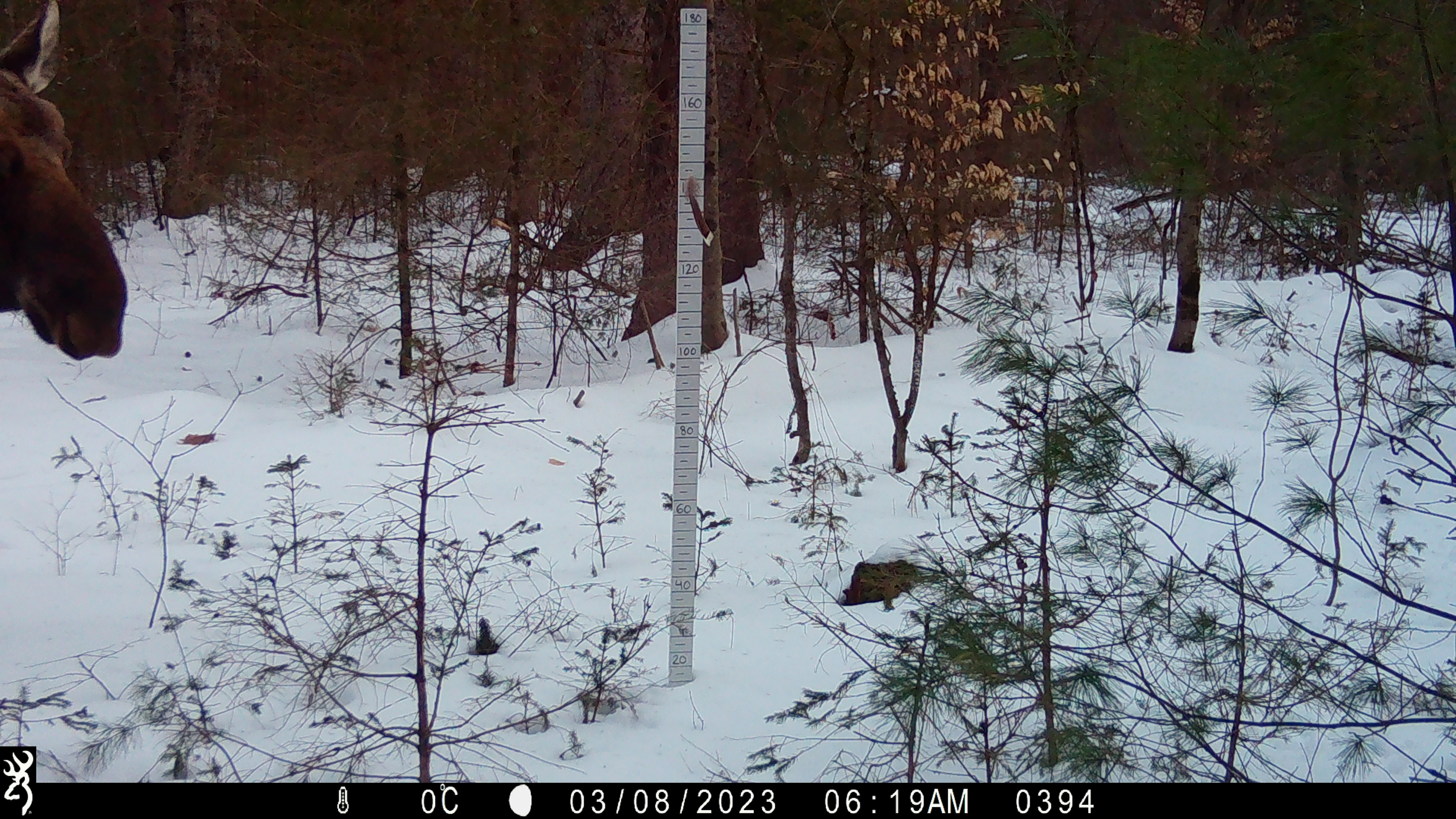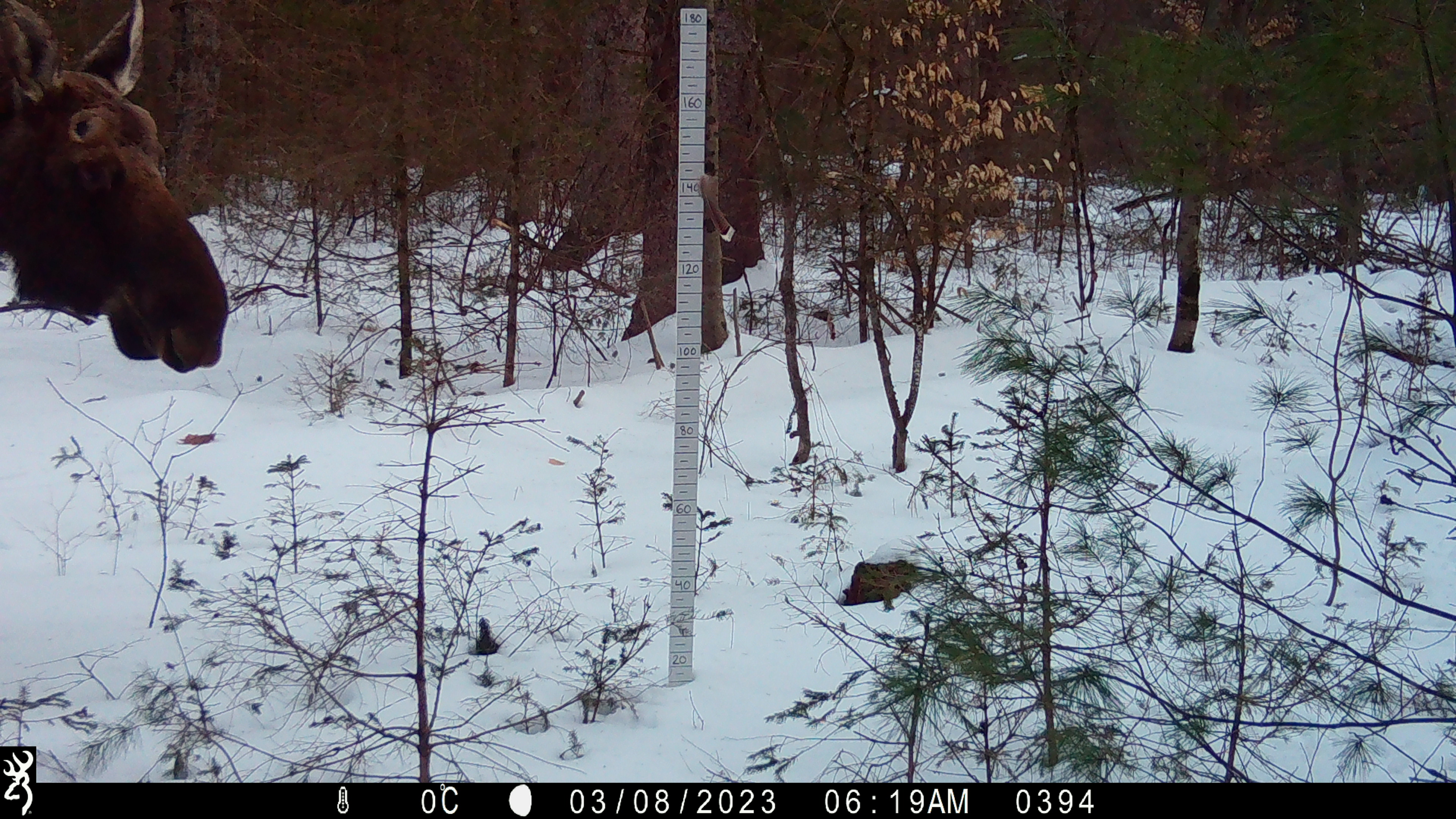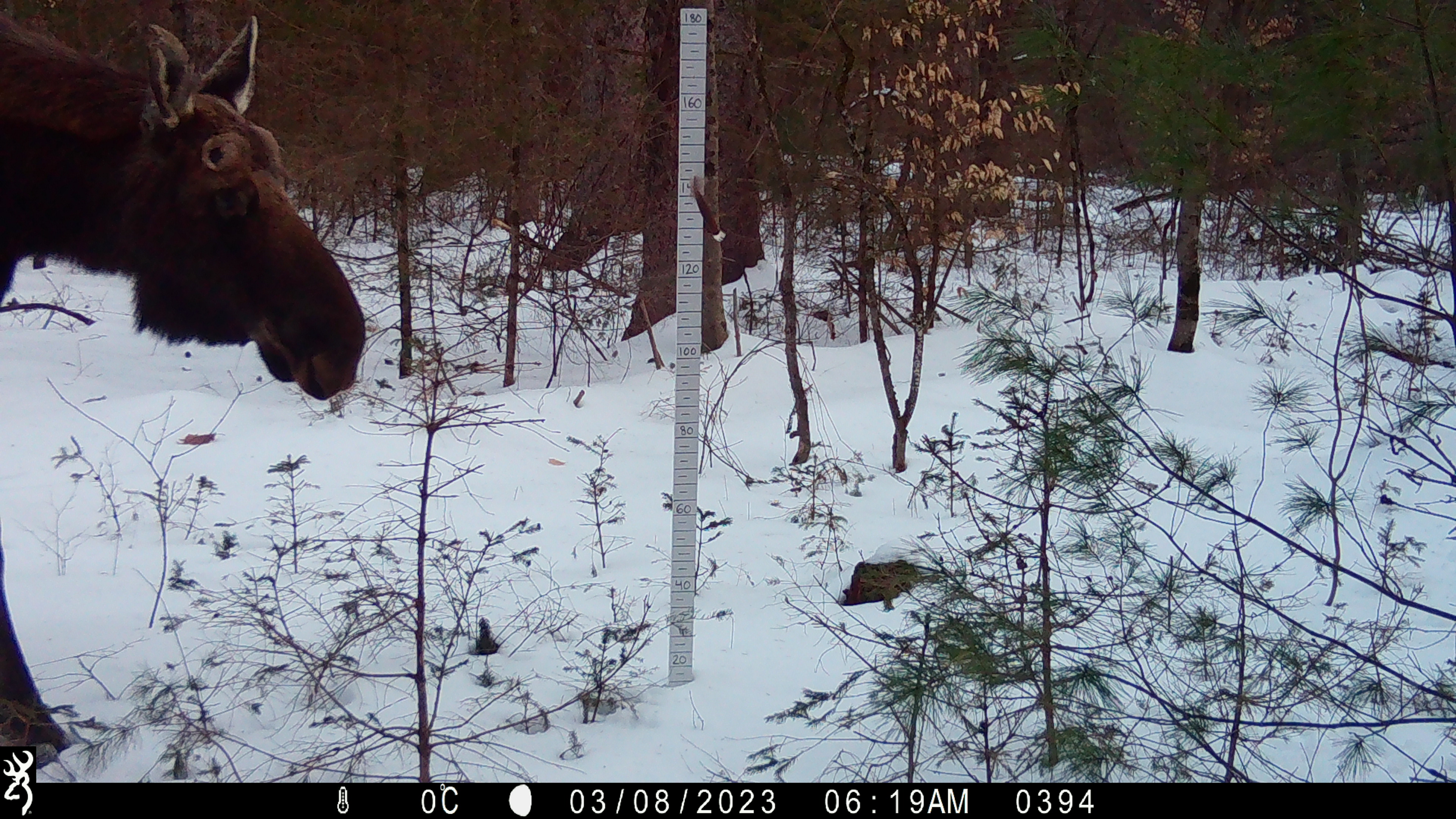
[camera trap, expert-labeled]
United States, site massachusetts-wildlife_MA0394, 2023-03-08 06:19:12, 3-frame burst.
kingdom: Animalia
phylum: Chordata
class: Mammalia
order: Artiodactyla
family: Cervidae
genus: Alces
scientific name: Alces alces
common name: moose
Moose (Alces alces).